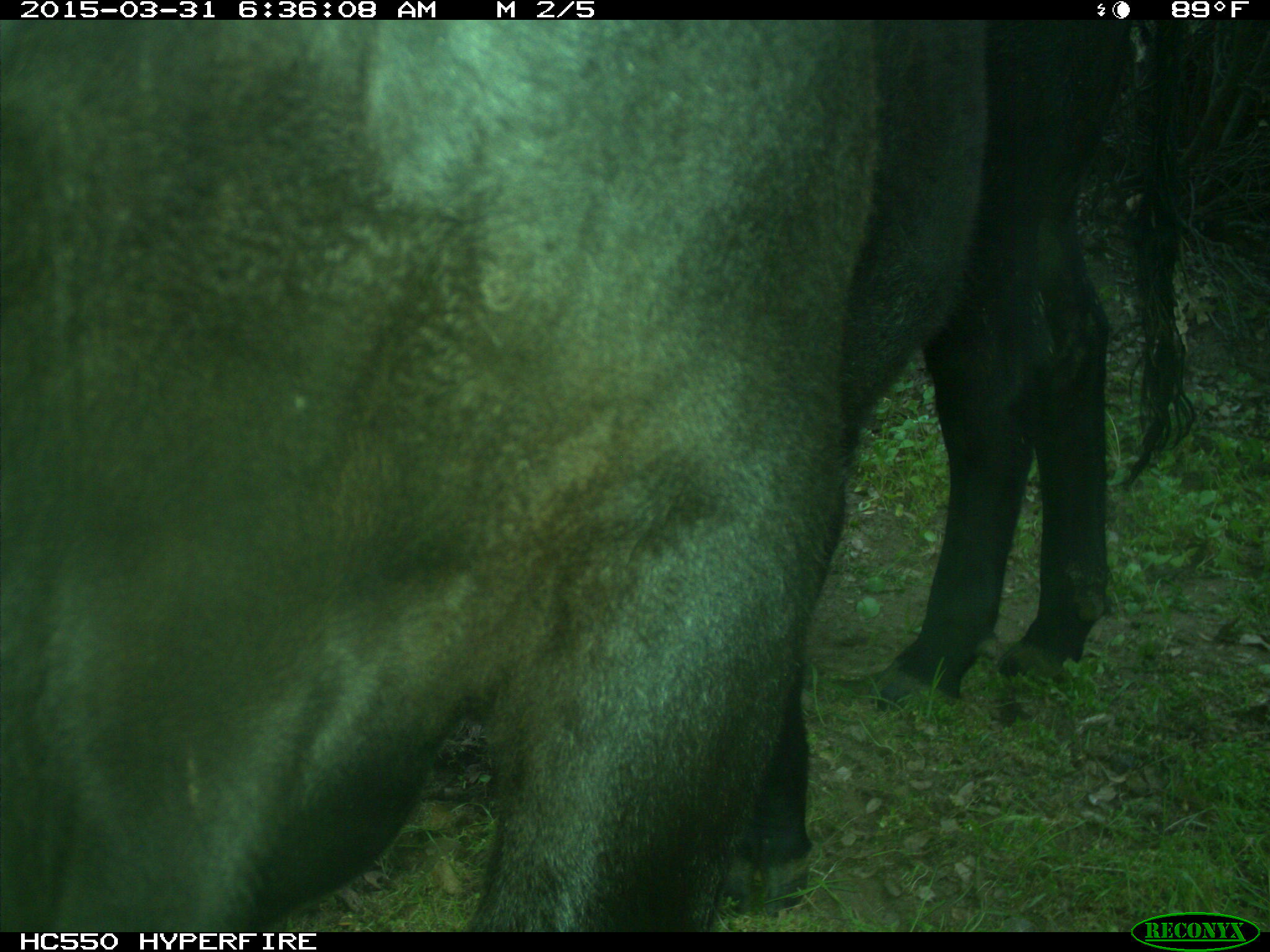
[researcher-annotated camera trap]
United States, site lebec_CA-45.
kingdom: Animalia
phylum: Chordata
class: Mammalia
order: Artiodactyla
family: Bovidae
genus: Bos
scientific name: Bos taurus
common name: domestic cow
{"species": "Bos taurus (domestic cow)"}